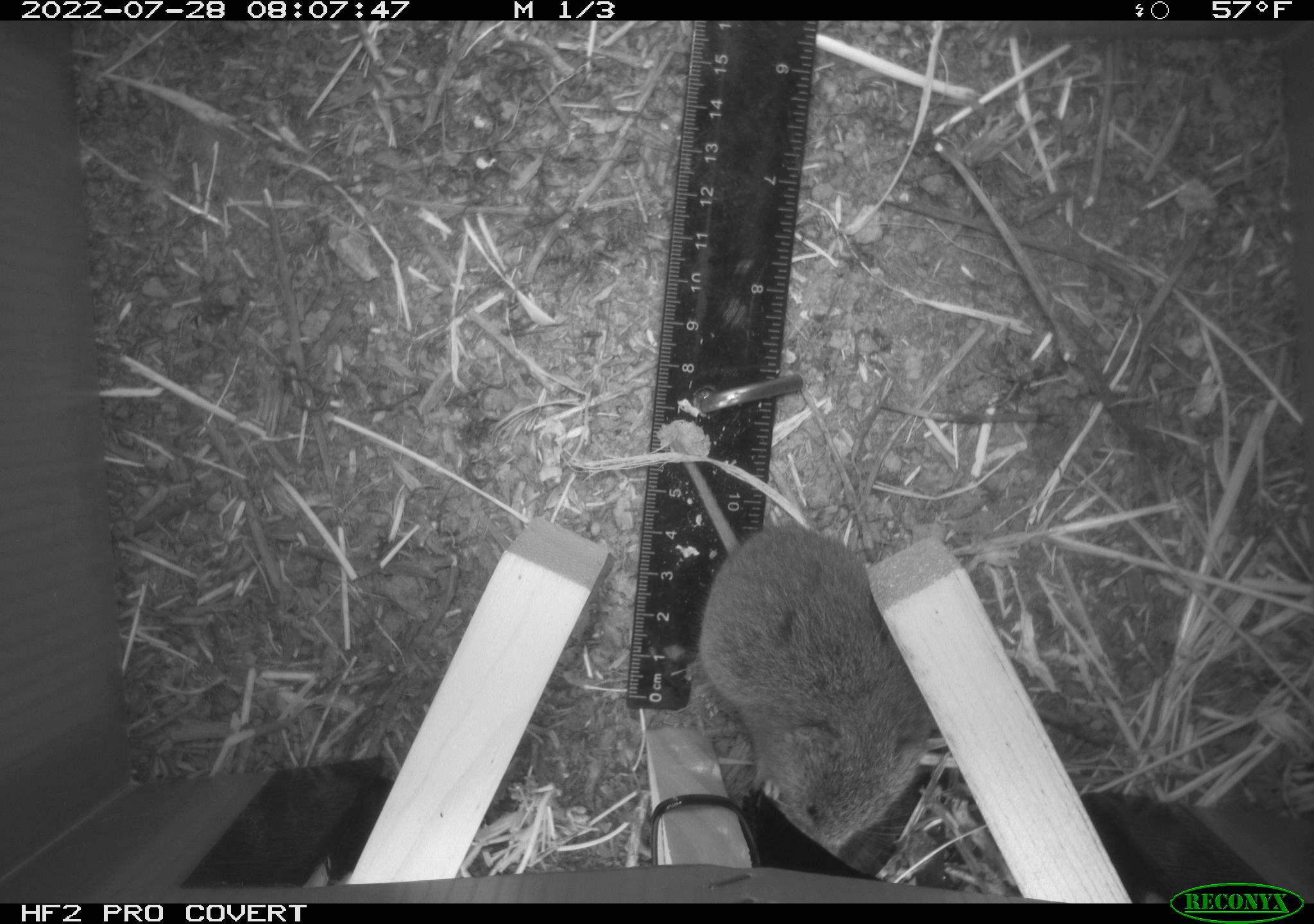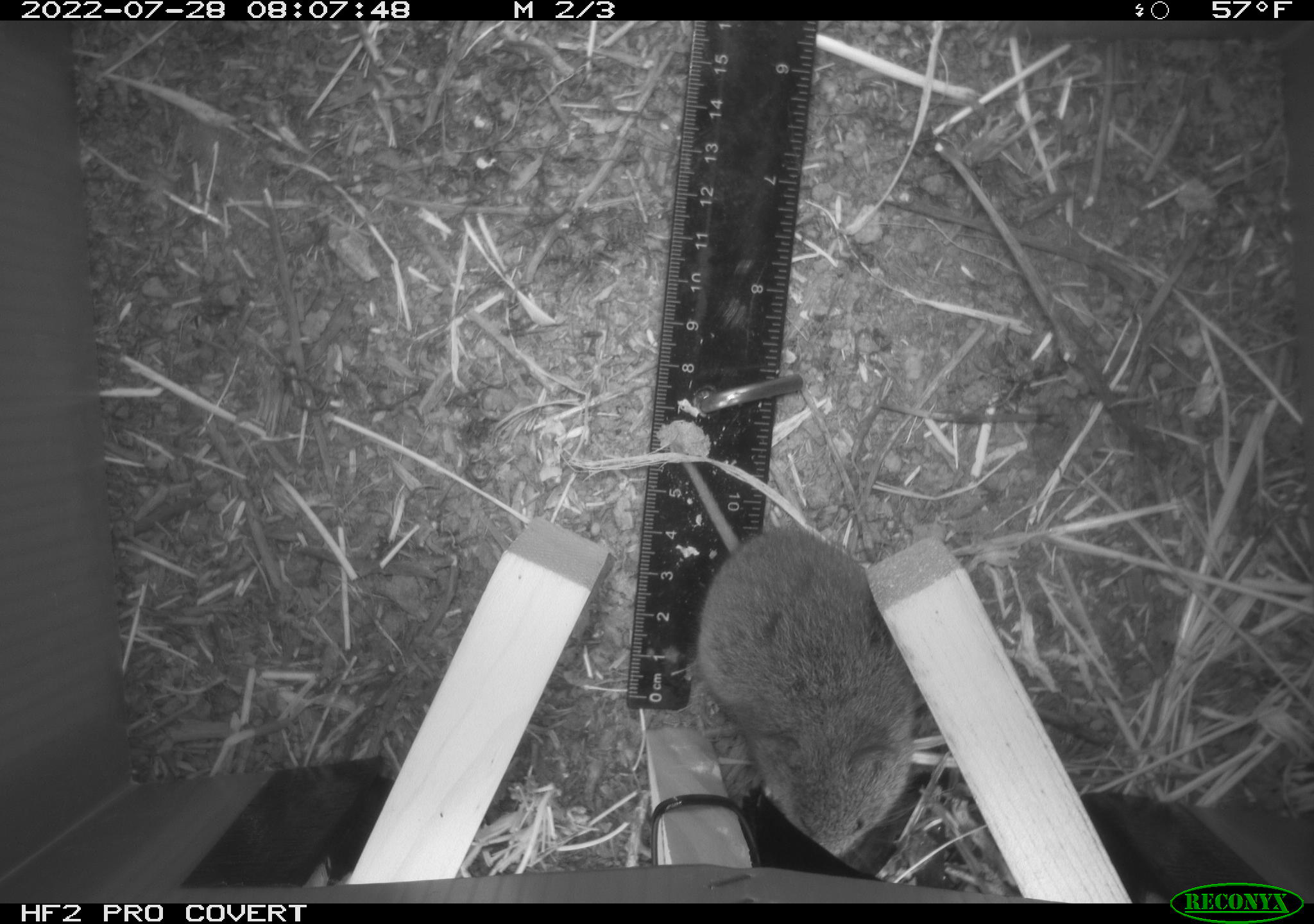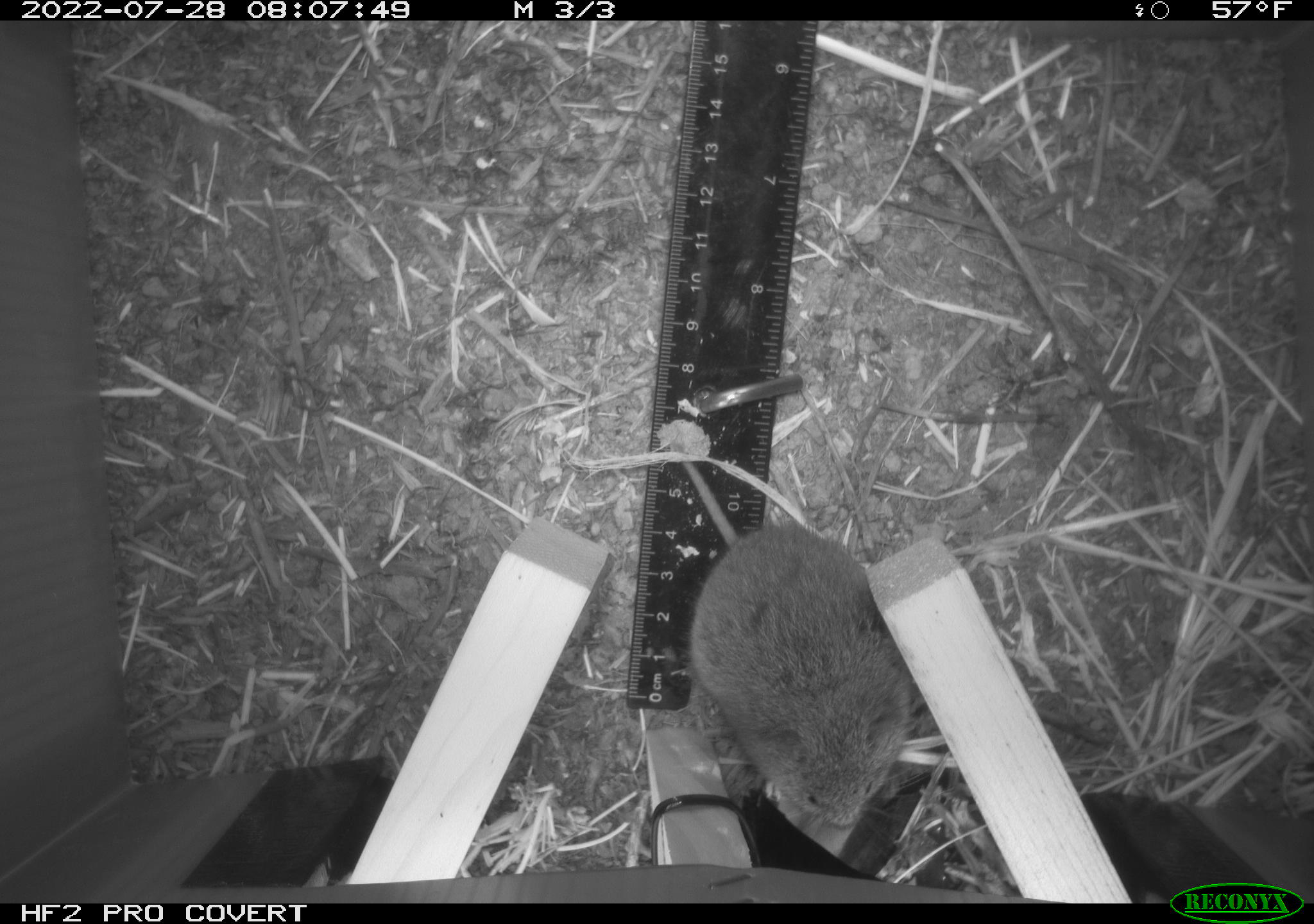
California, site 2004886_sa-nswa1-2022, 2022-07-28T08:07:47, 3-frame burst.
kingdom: Animalia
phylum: Chordata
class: Mammalia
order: Rodentia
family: Cricetidae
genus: Microtus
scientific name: Microtus californicus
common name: california vole